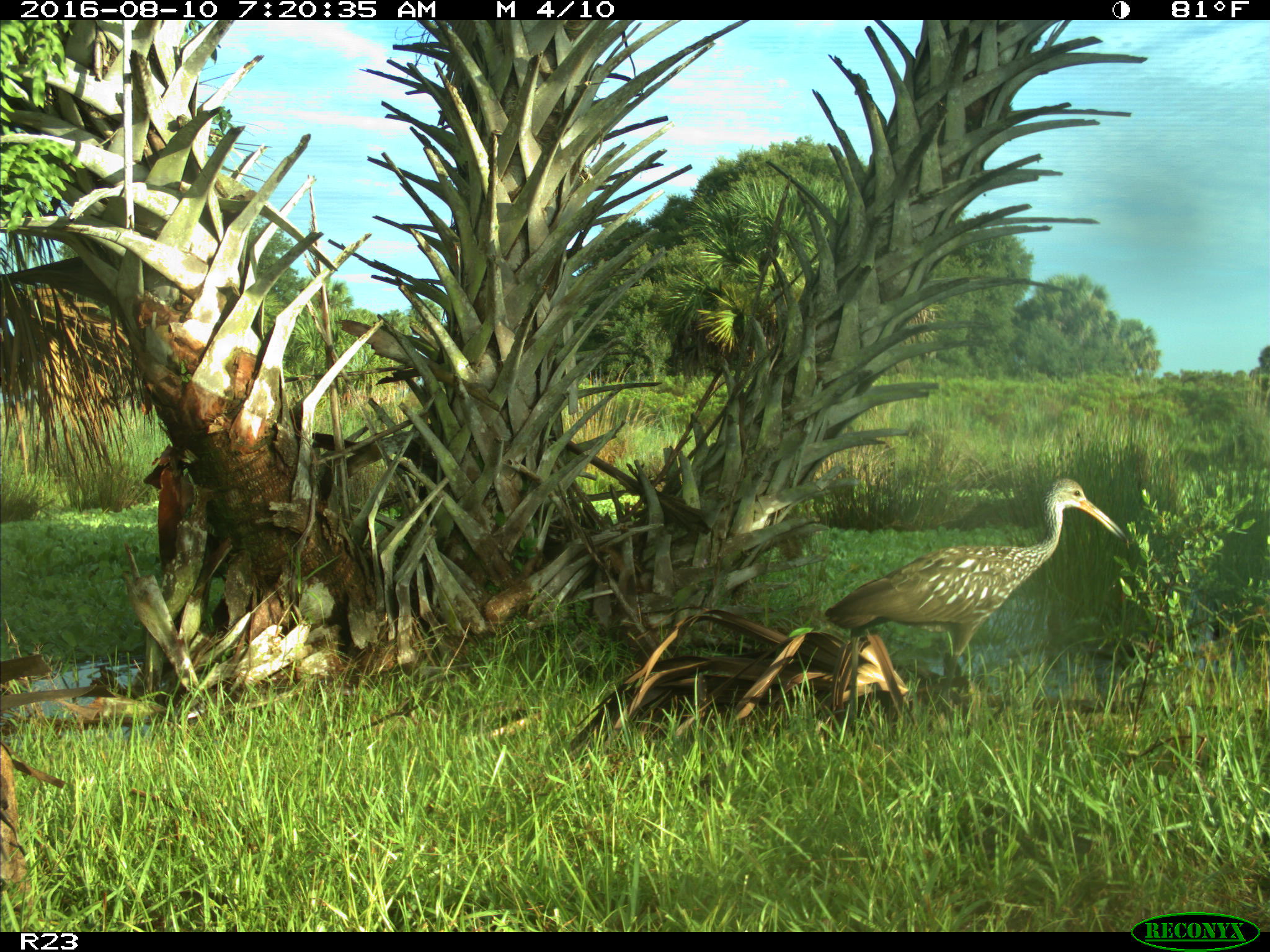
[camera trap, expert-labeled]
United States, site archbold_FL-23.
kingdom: Animalia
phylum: Chordata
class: Aves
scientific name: Aves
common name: birds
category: unidentified bird